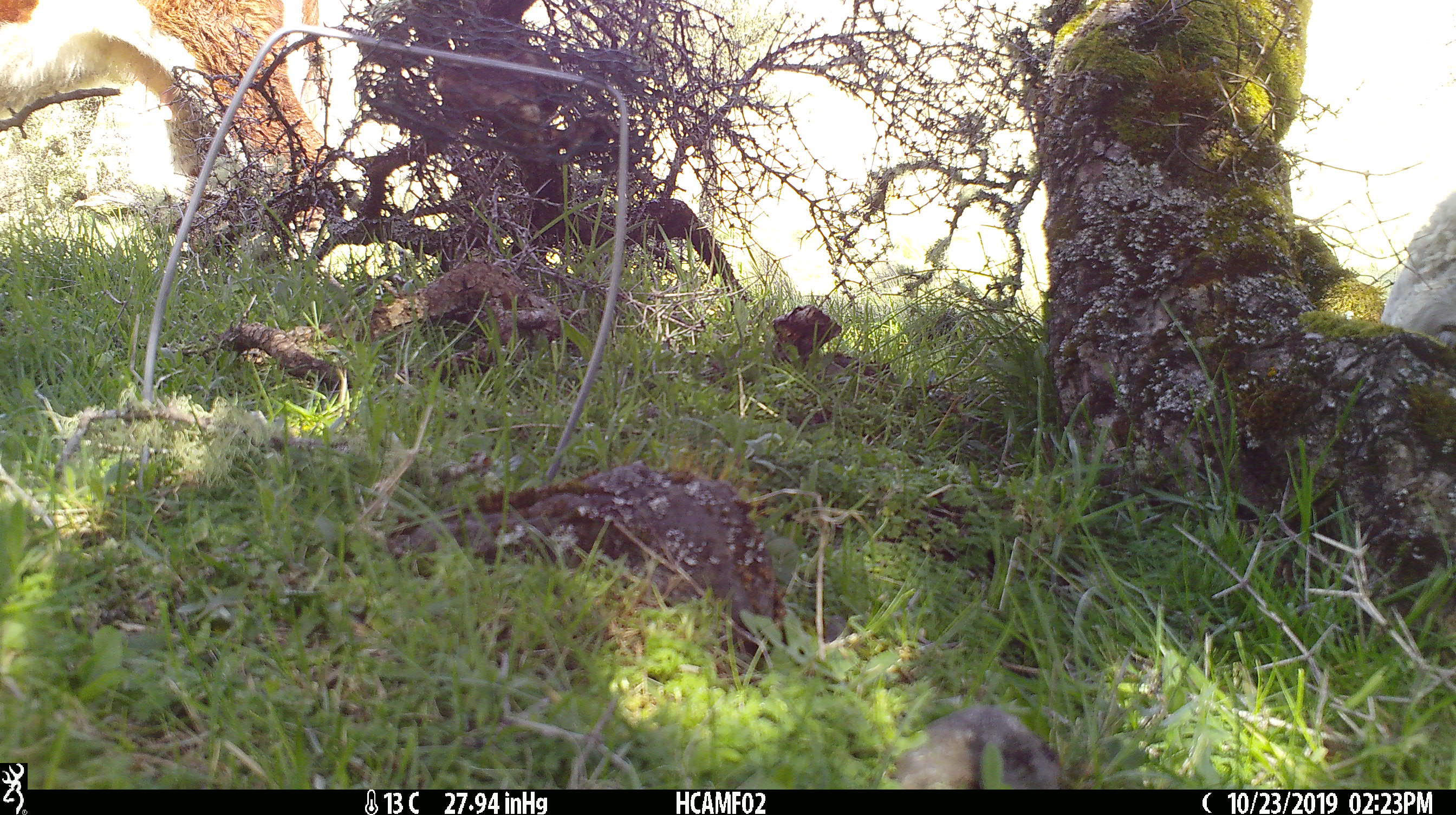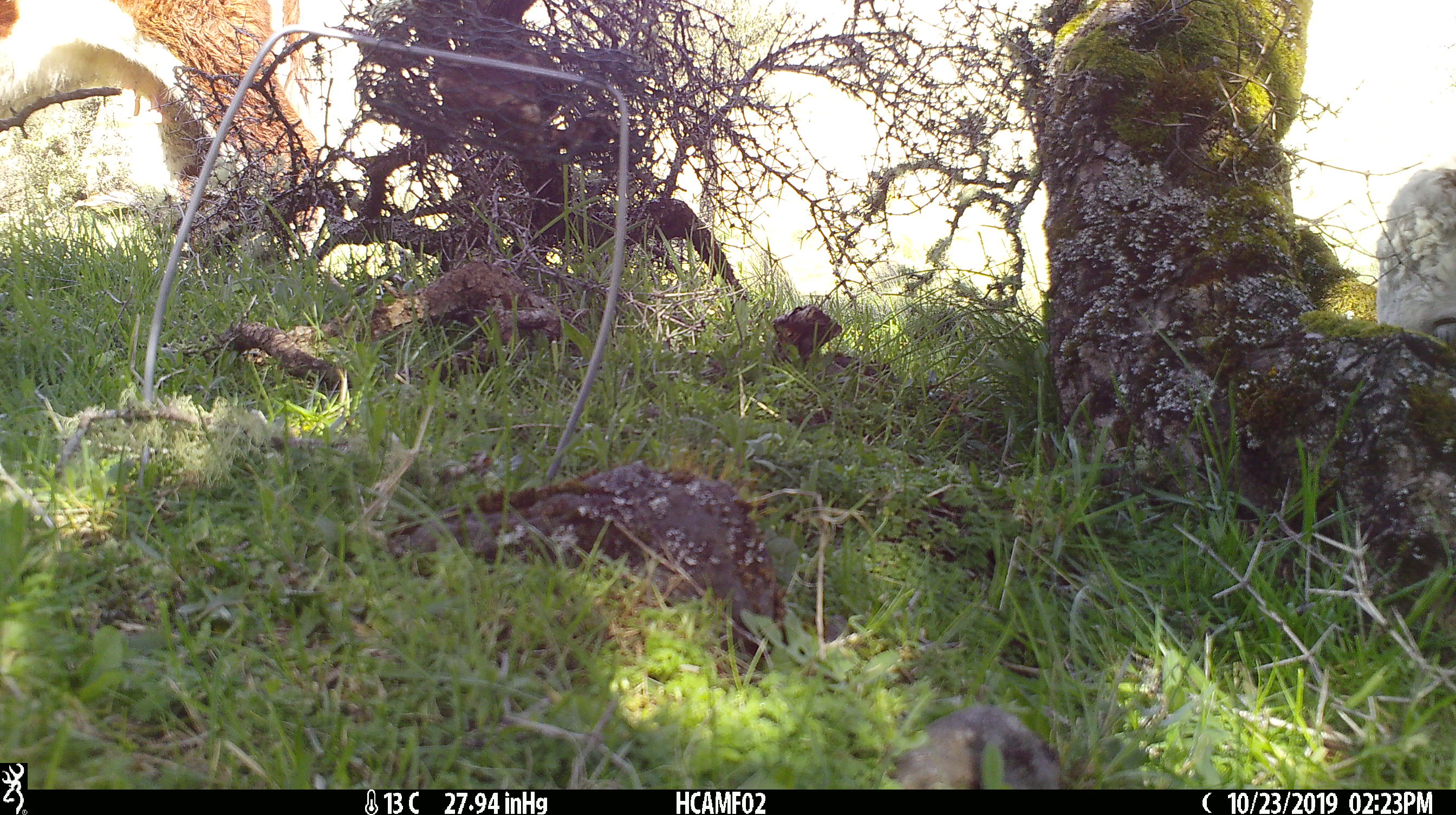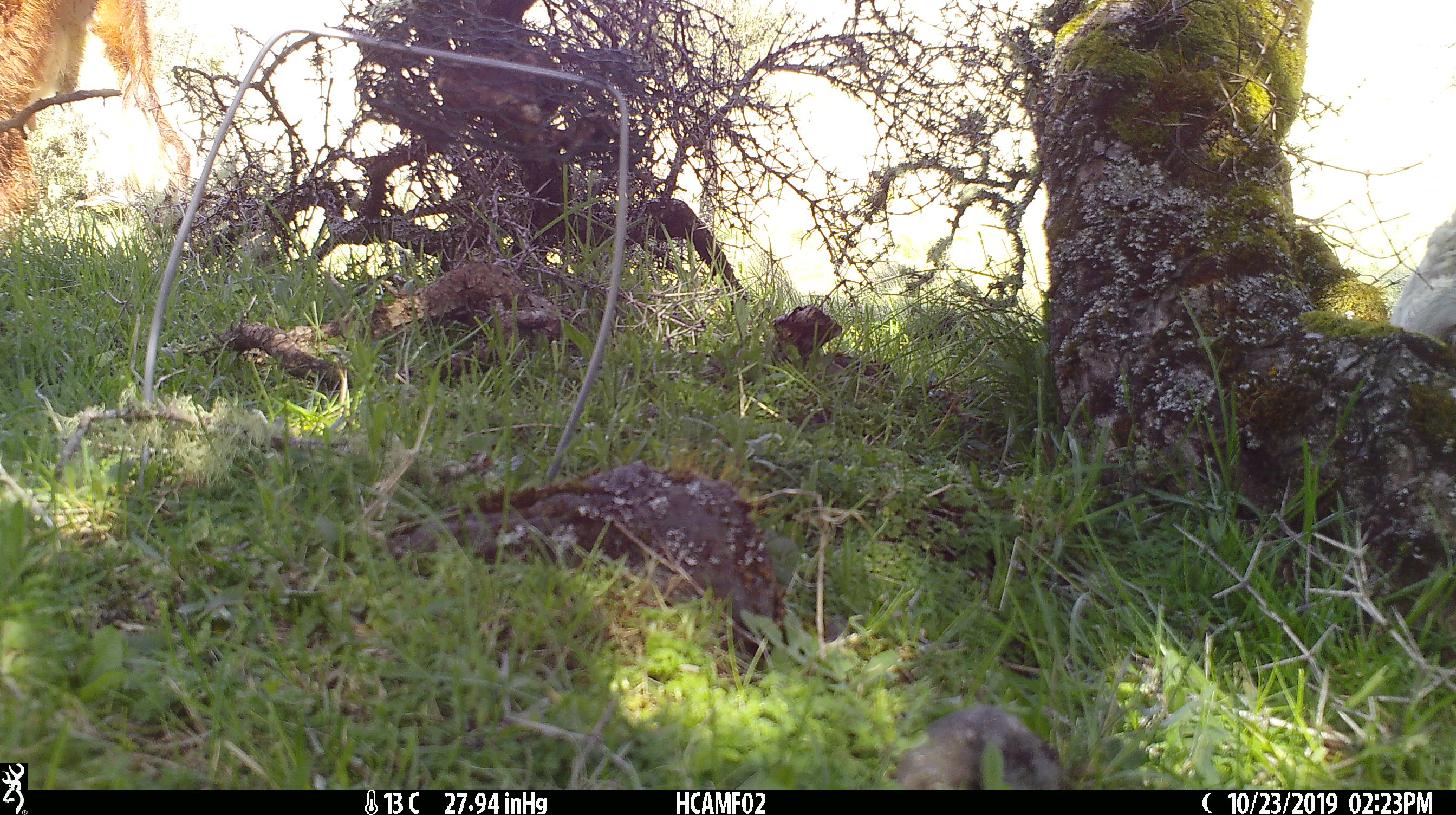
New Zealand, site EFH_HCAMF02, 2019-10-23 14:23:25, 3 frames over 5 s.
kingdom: Animalia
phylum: Chordata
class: Mammalia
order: Artiodactyla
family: Bovidae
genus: Bos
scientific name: Bos taurus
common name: domestic cow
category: cow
Cow (domestic cow) (Bos taurus).